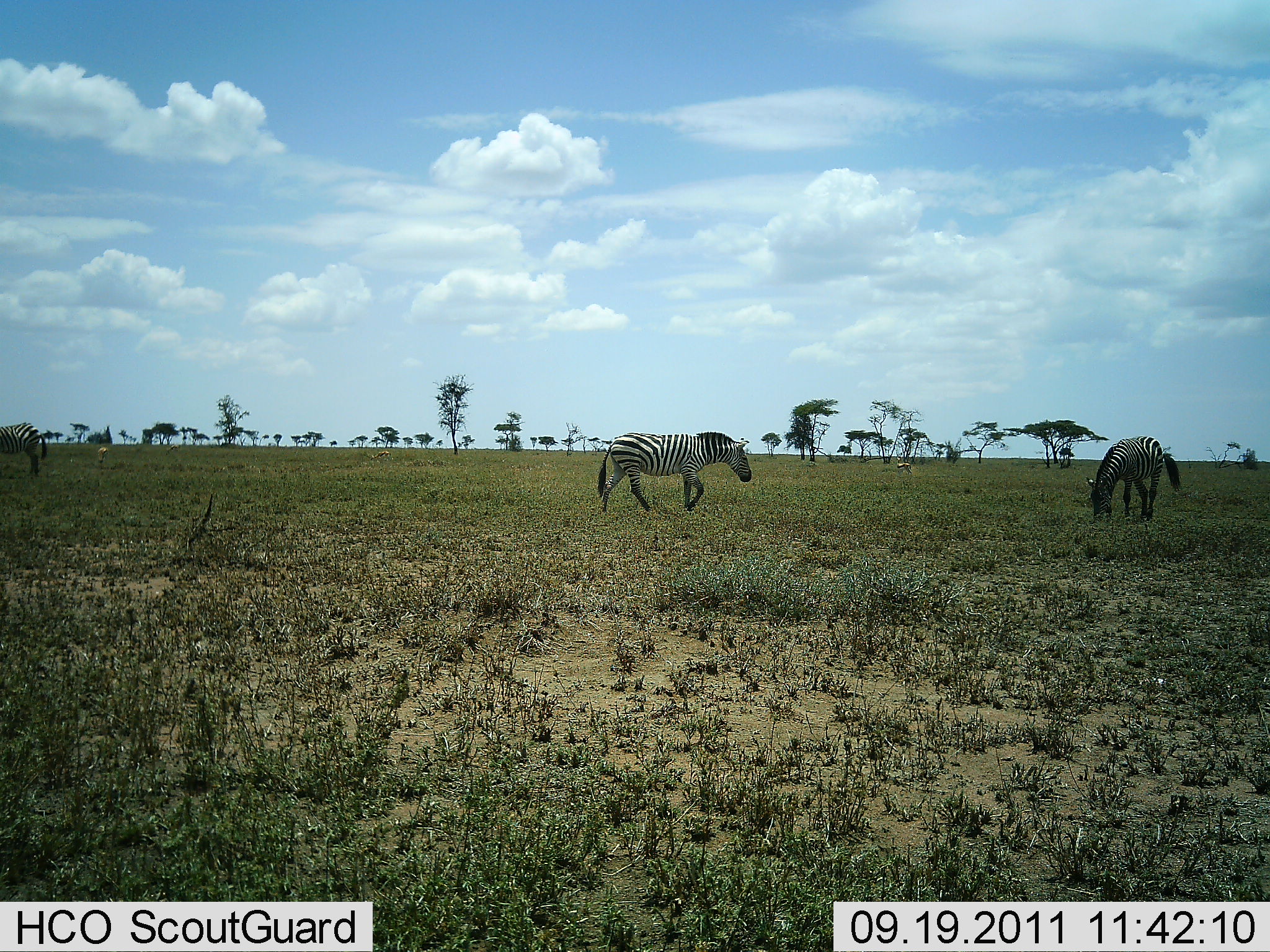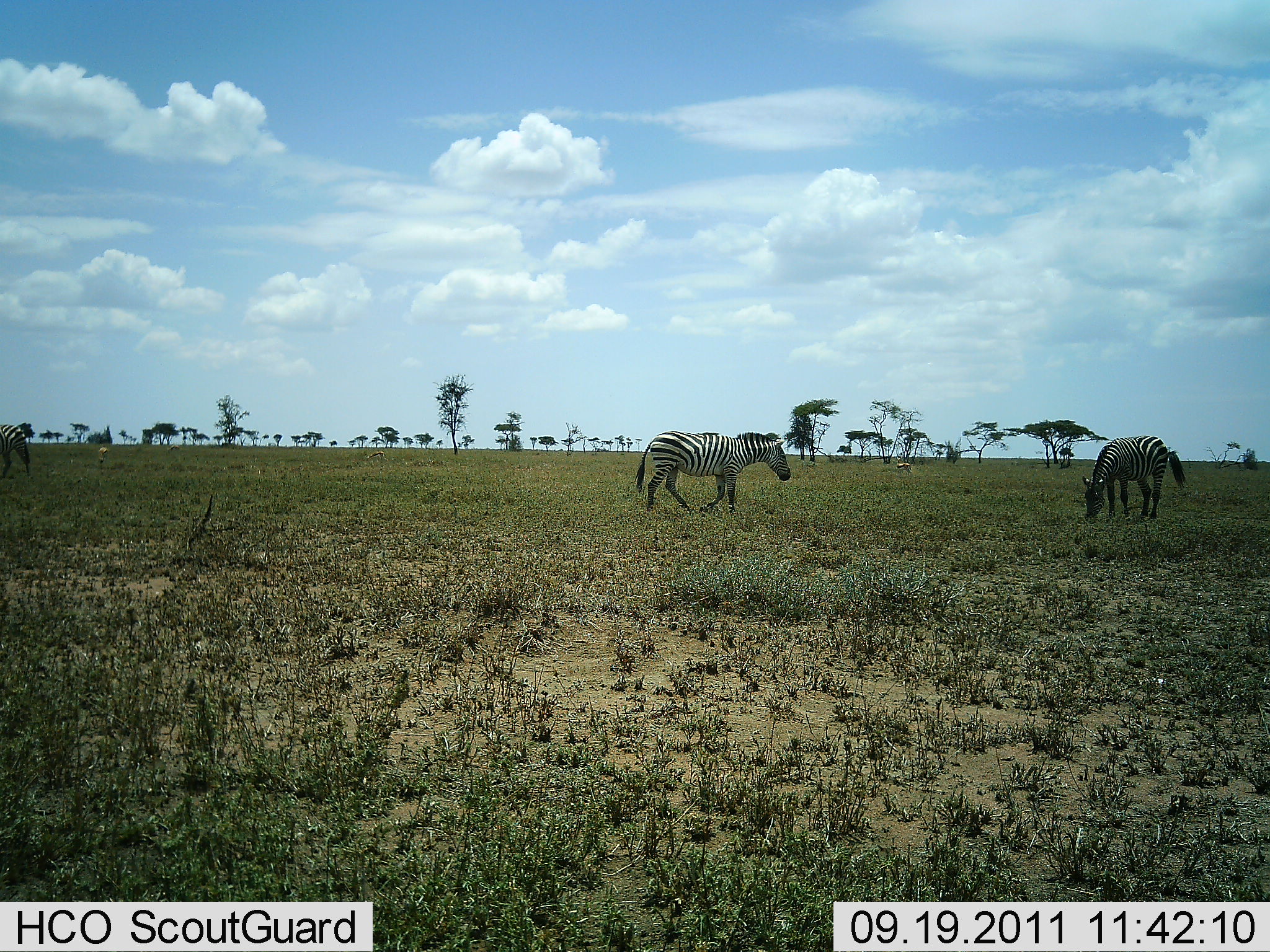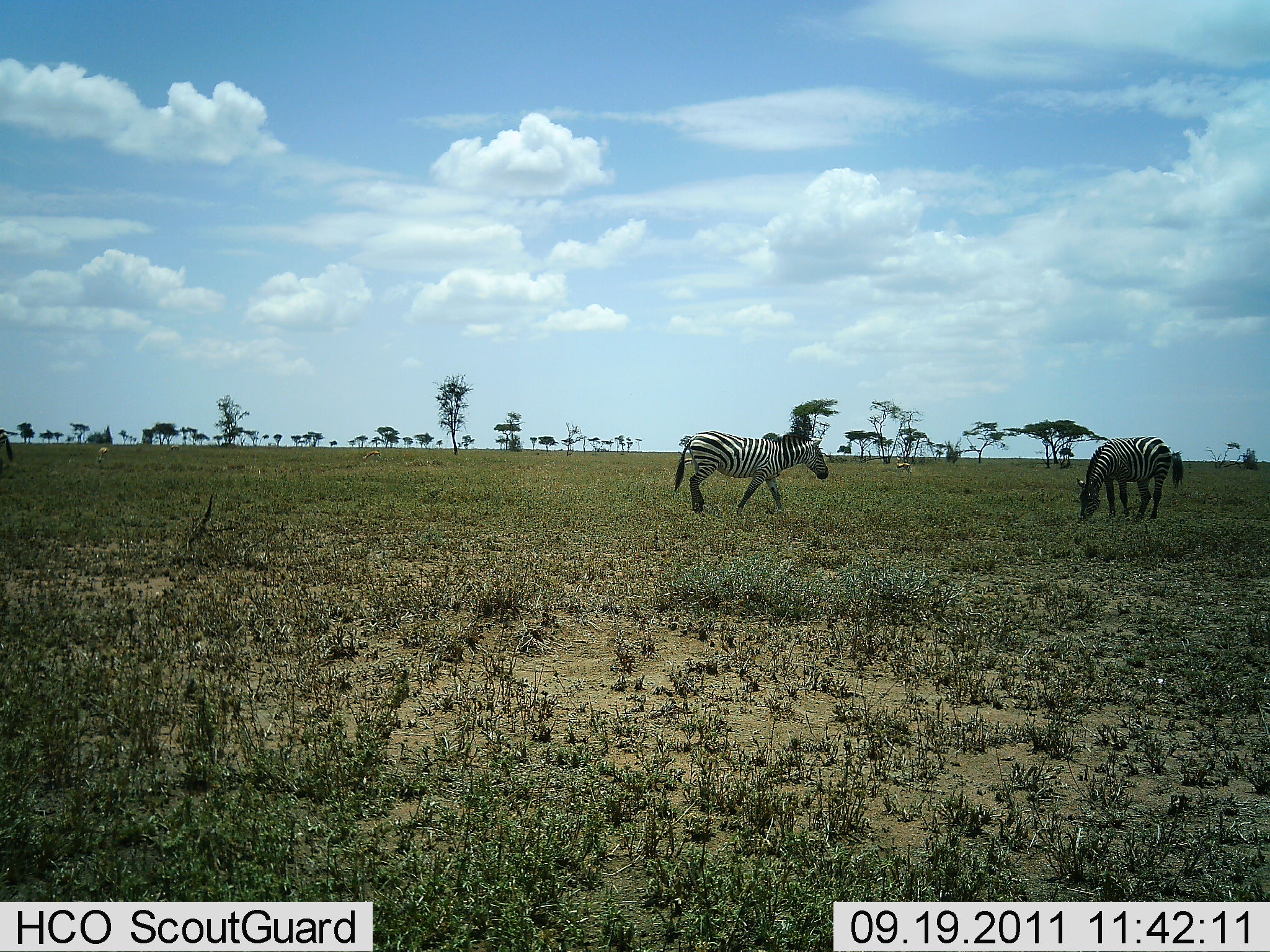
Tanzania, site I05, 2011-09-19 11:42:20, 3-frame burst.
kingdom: Animalia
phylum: Chordata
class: Mammalia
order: Perissodactyla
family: Equidae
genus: Equus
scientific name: Equus quagga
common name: plains zebra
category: zebra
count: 3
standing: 0%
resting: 0%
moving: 75%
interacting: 0%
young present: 0%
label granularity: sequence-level